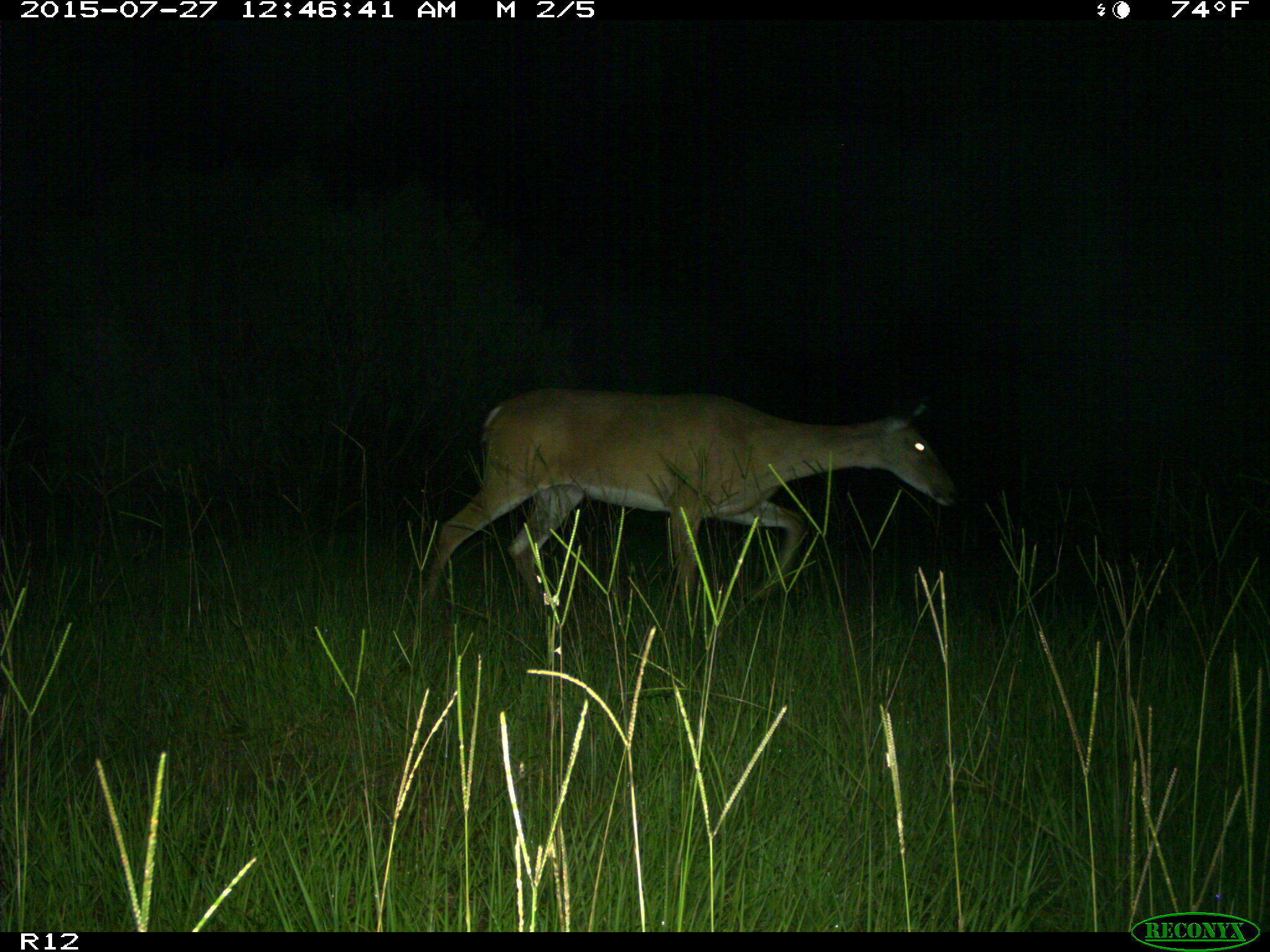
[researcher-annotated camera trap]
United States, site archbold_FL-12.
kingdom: Animalia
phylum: Chordata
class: Mammalia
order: Artiodactyla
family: Cervidae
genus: Odocoileus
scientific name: Odocoileus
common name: deer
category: unidentified deer